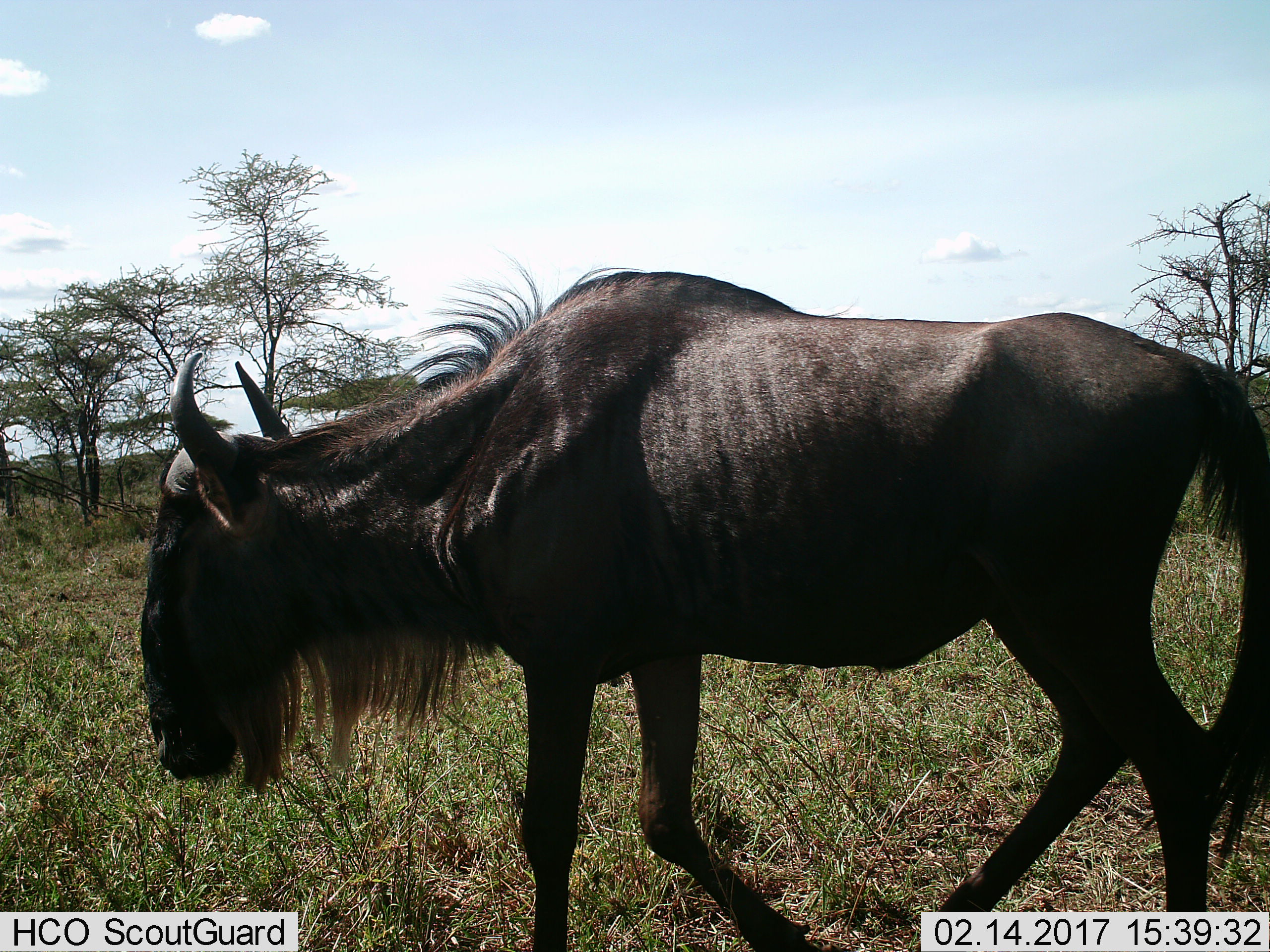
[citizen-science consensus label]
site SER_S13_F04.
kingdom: Animalia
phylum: Chordata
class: Mammalia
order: Artiodactyla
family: Bovidae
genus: Connochaetes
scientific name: Connochaetes taurinus taurinus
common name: blue wildebeest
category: wildebeestblue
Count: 1.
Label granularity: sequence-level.